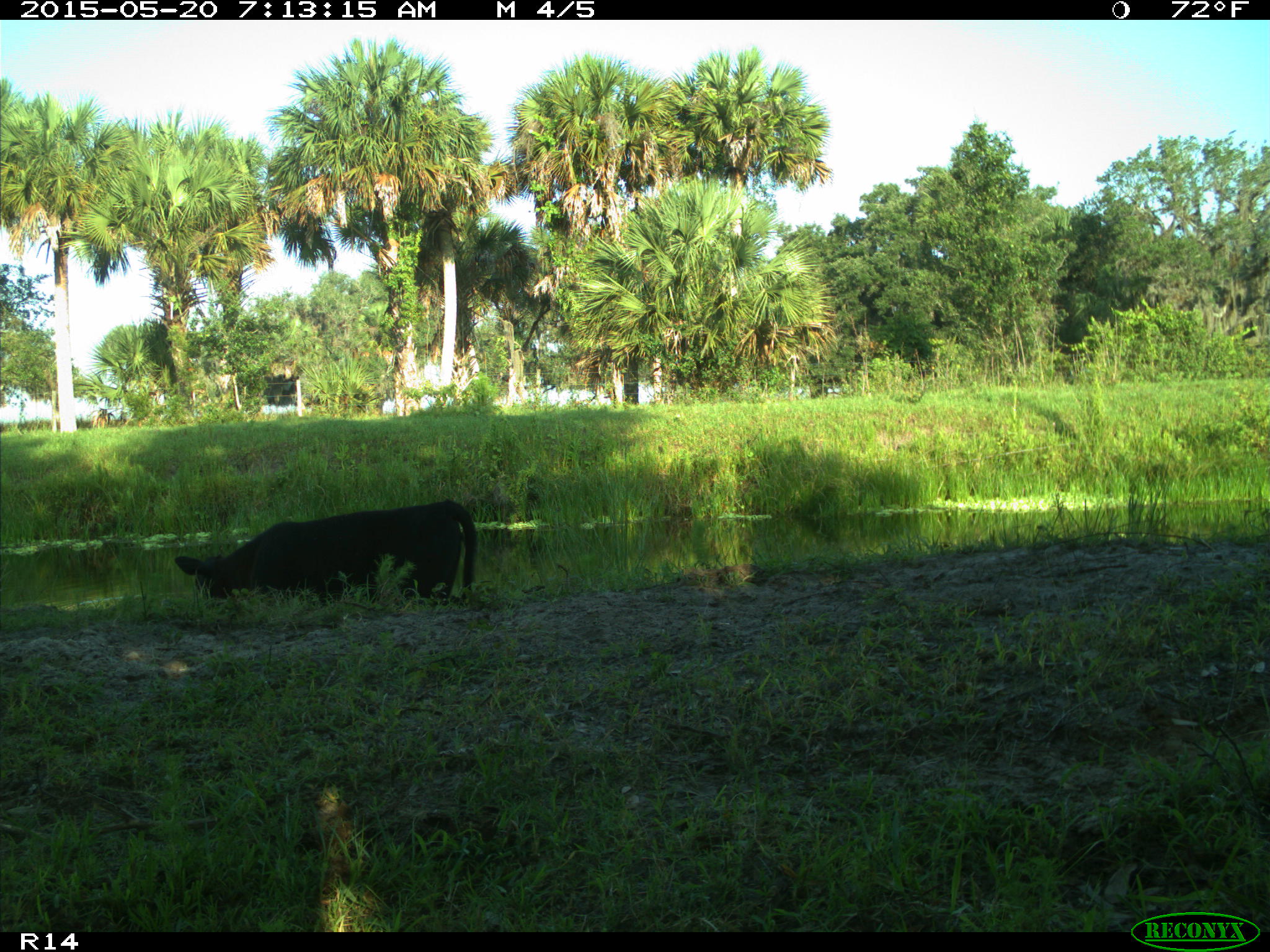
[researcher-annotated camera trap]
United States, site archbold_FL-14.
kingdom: Animalia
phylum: Chordata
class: Mammalia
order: Artiodactyla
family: Bovidae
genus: Bos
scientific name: Bos taurus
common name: domestic cow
Bos taurus (domestic cow).